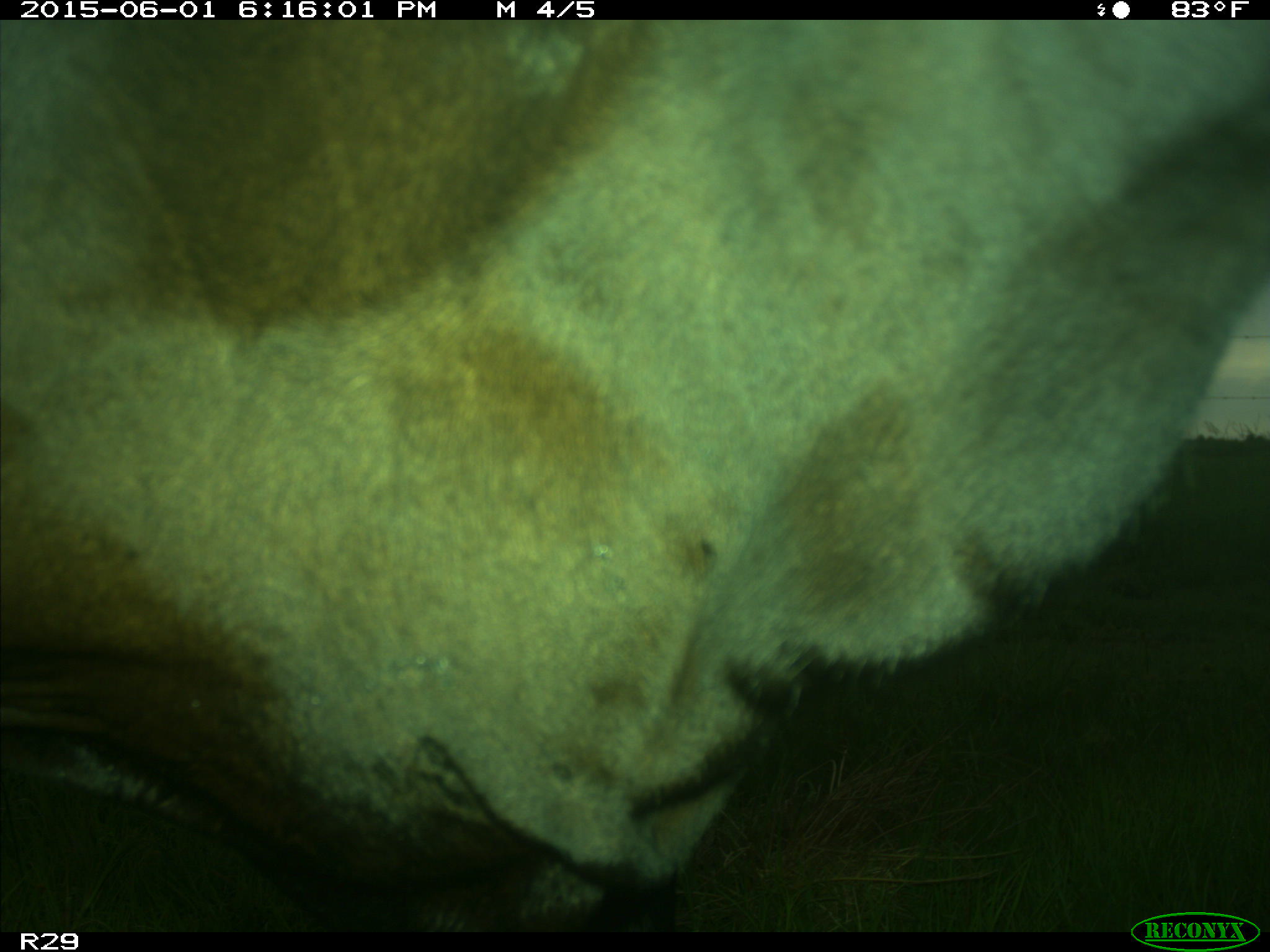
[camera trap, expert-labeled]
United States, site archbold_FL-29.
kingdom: Animalia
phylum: Chordata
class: Mammalia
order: Artiodactyla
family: Bovidae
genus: Bos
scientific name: Bos taurus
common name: domestic cow